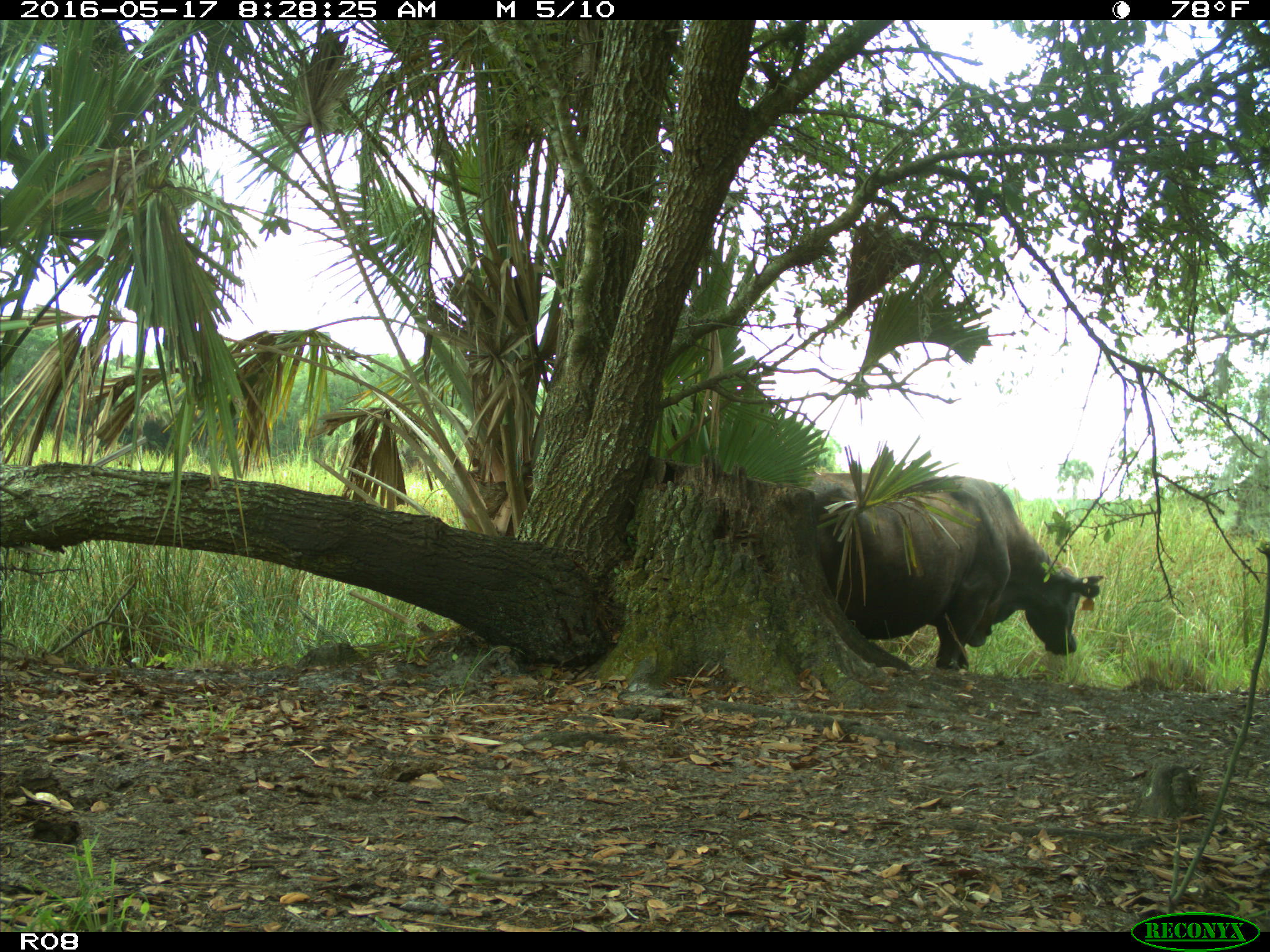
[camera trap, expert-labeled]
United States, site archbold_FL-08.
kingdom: Animalia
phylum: Chordata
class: Mammalia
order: Artiodactyla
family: Bovidae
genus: Bos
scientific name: Bos taurus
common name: domestic cow